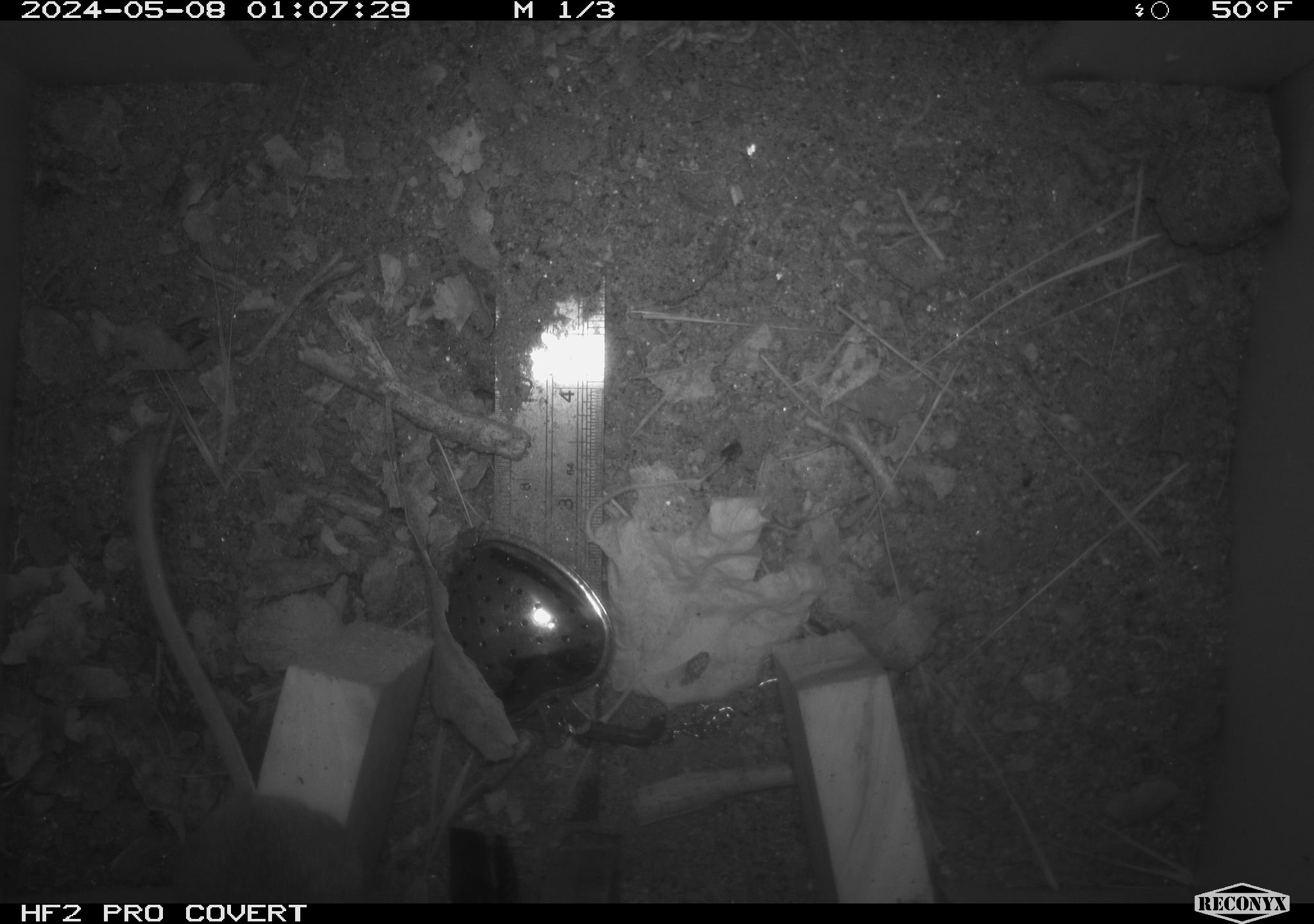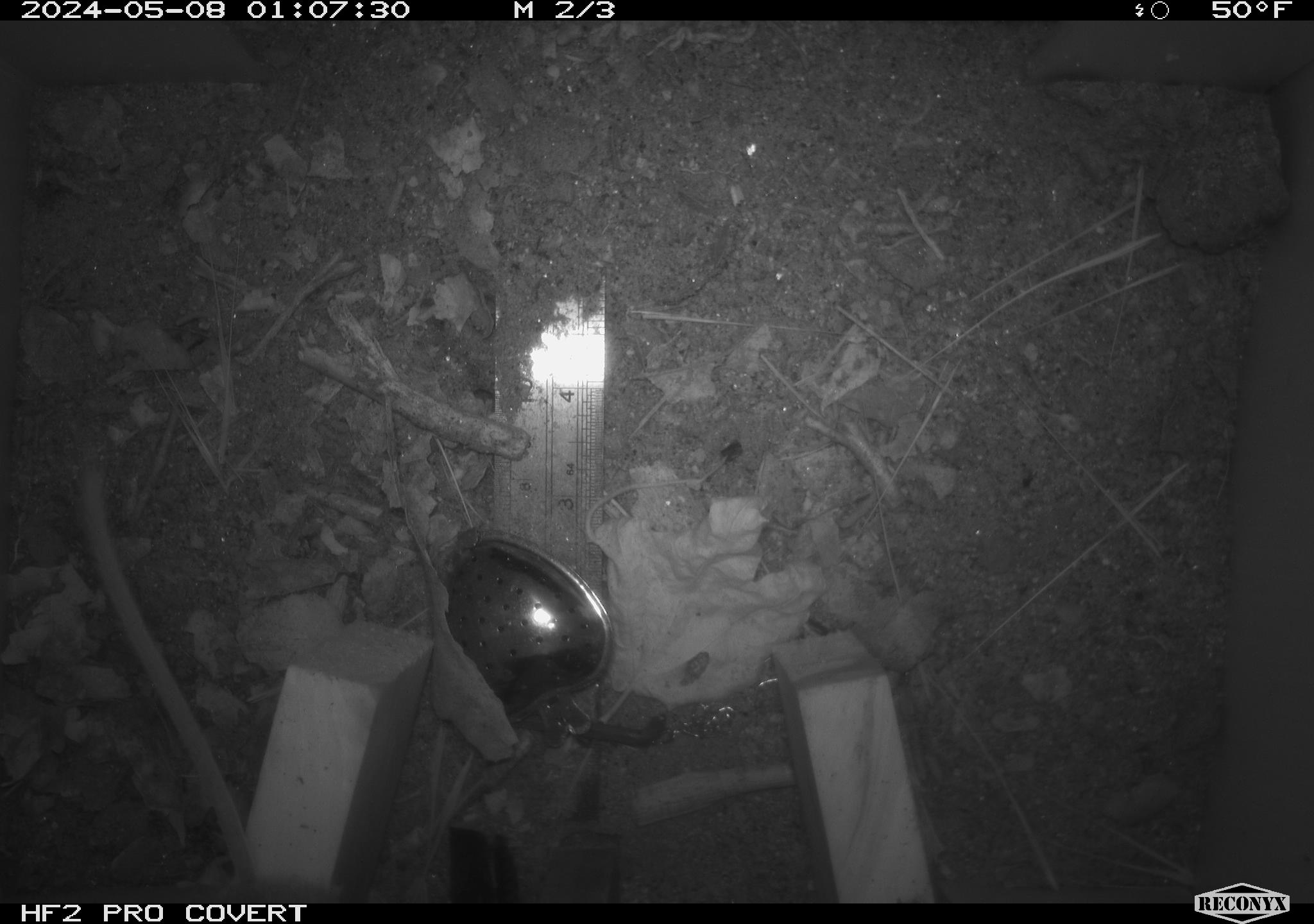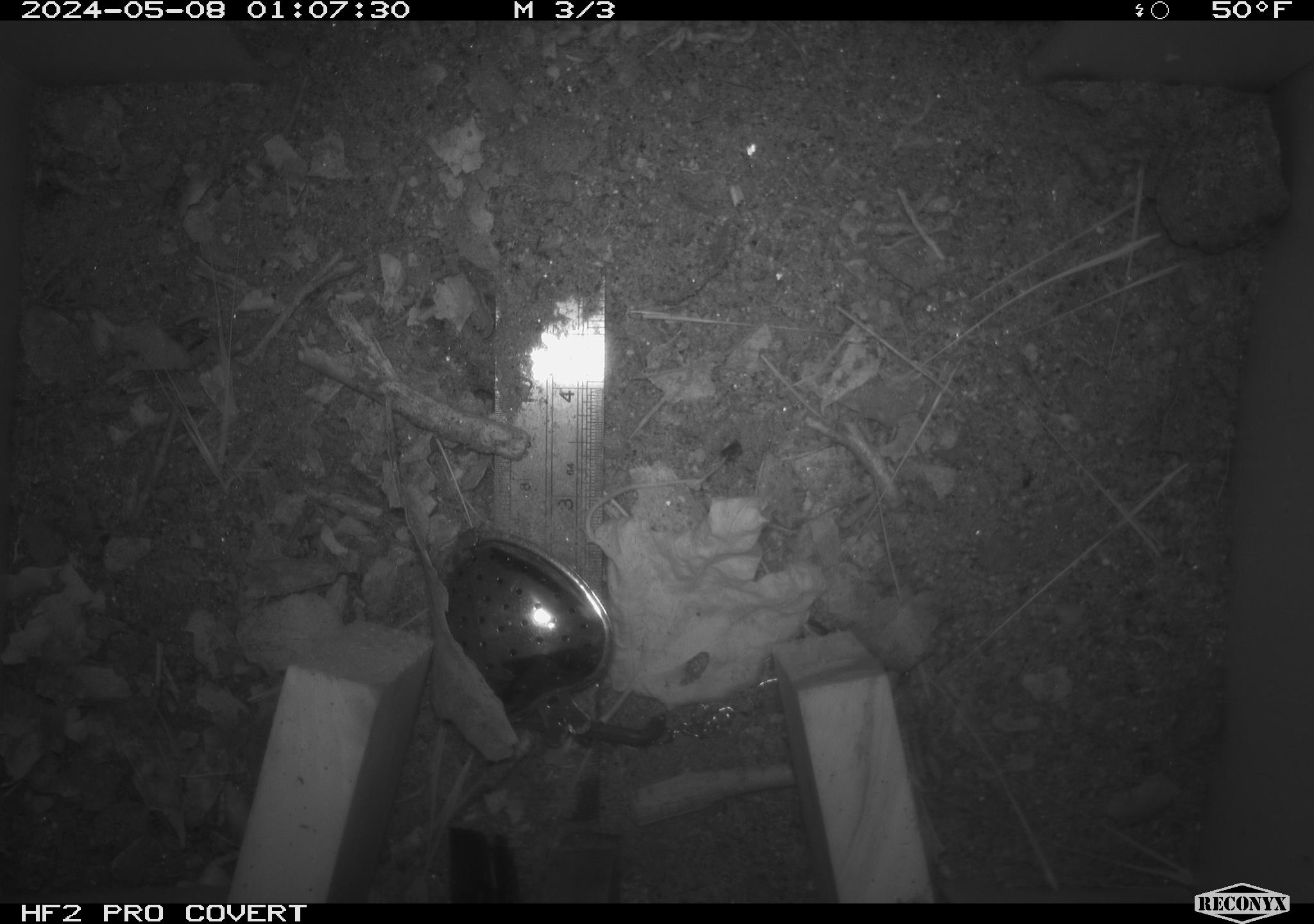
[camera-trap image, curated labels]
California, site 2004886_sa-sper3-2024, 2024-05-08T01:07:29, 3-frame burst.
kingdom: Animalia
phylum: Chordata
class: Mammalia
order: Rodentia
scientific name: Rodentia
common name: mouse species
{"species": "mouse species (Rodentia)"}